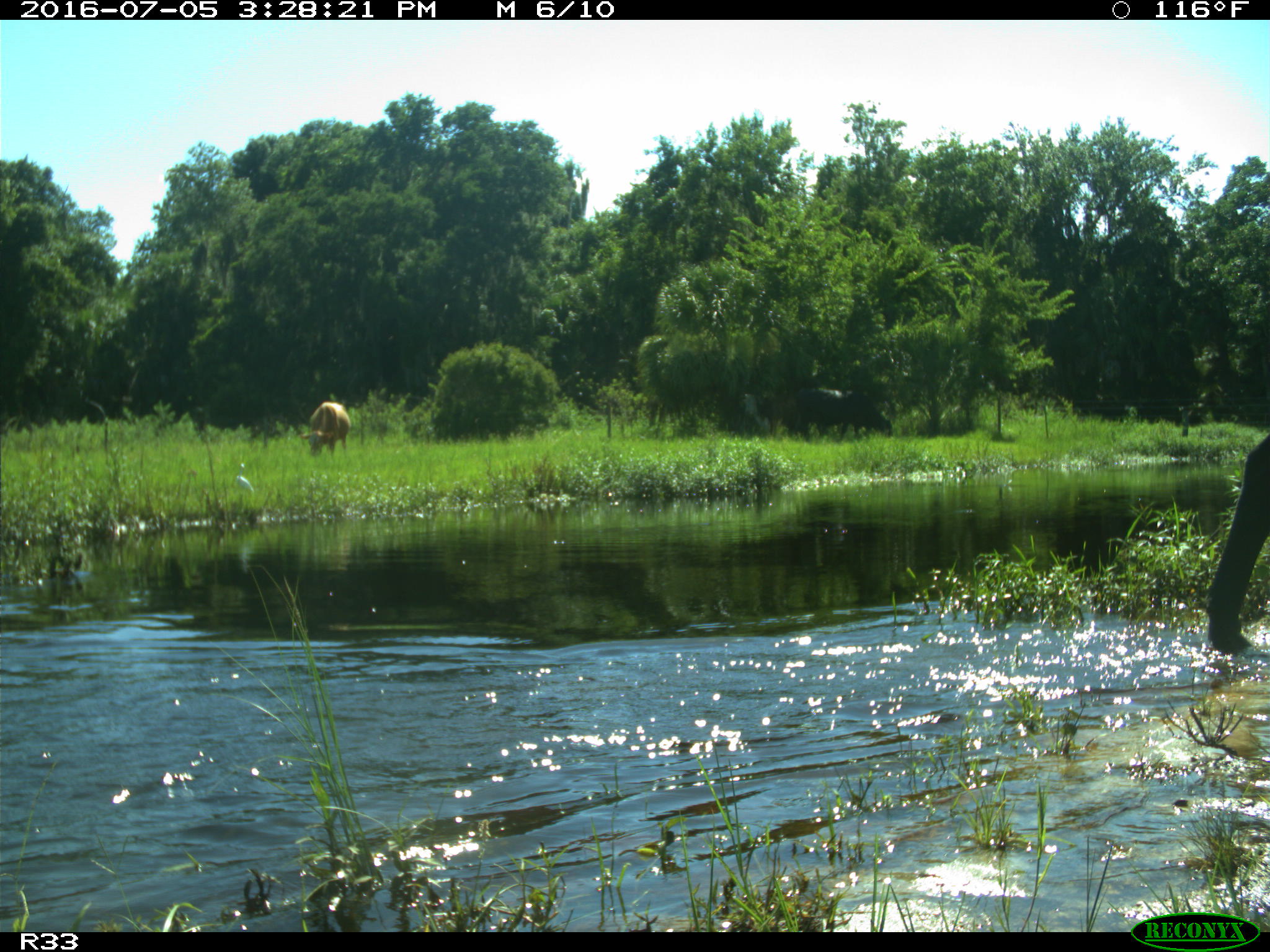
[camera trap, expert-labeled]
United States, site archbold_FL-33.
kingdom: Animalia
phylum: Chordata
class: Mammalia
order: Artiodactyla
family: Bovidae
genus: Bos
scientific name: Bos taurus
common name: domestic cow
Bos taurus (domestic cow).